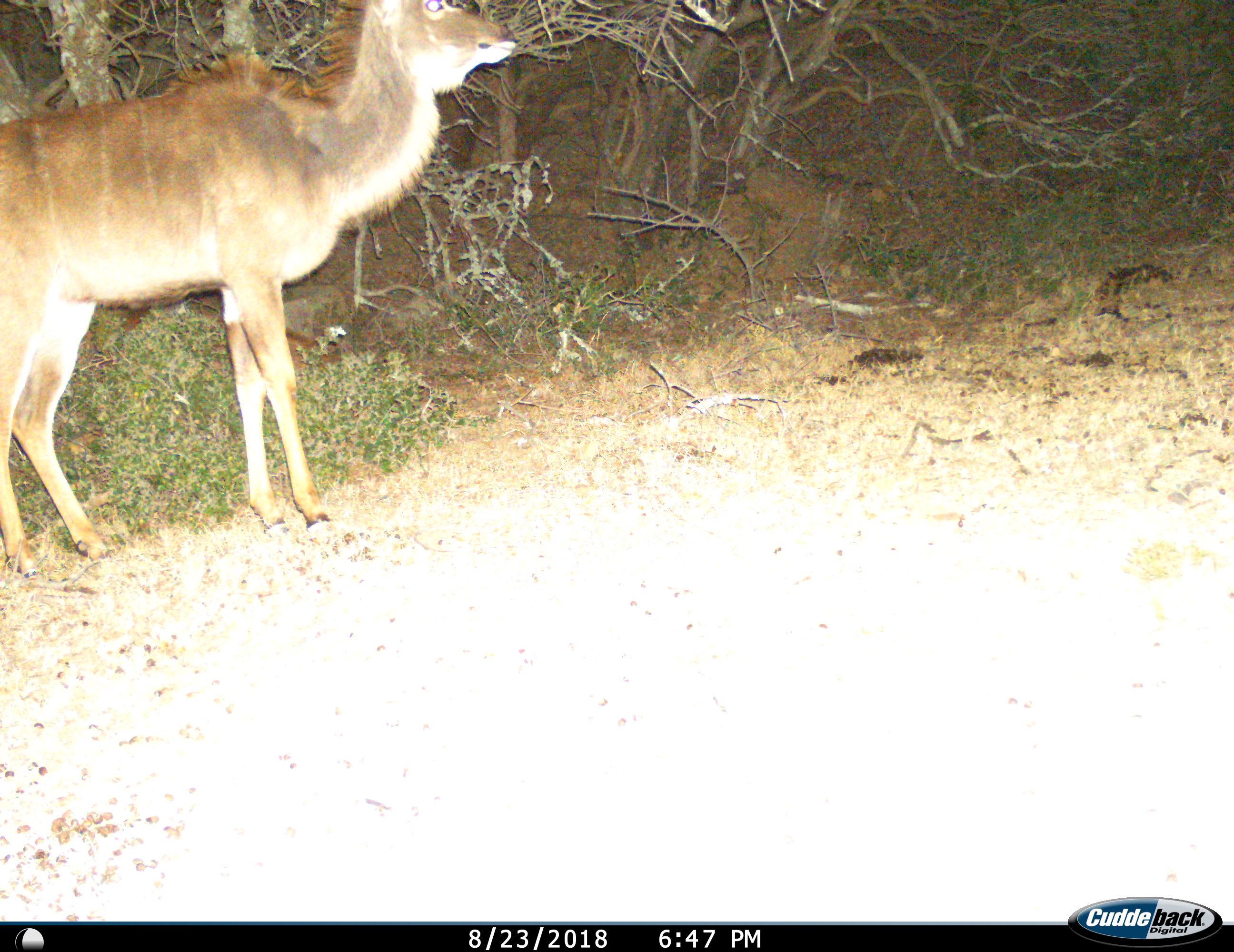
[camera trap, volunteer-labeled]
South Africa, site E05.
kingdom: Animalia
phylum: Chordata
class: Mammalia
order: Artiodactyla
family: Bovidae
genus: Tragelaphus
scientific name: Tragelaphus strepsiceros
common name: greater kudu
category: kudu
Kudu (greater kudu) (Tragelaphus strepsiceros), count 1. Behavior (volunteer vote fractions): standing 90%, resting 0%, moving 10%, interacting 0%. Young present (vote fraction): 10%. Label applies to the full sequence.